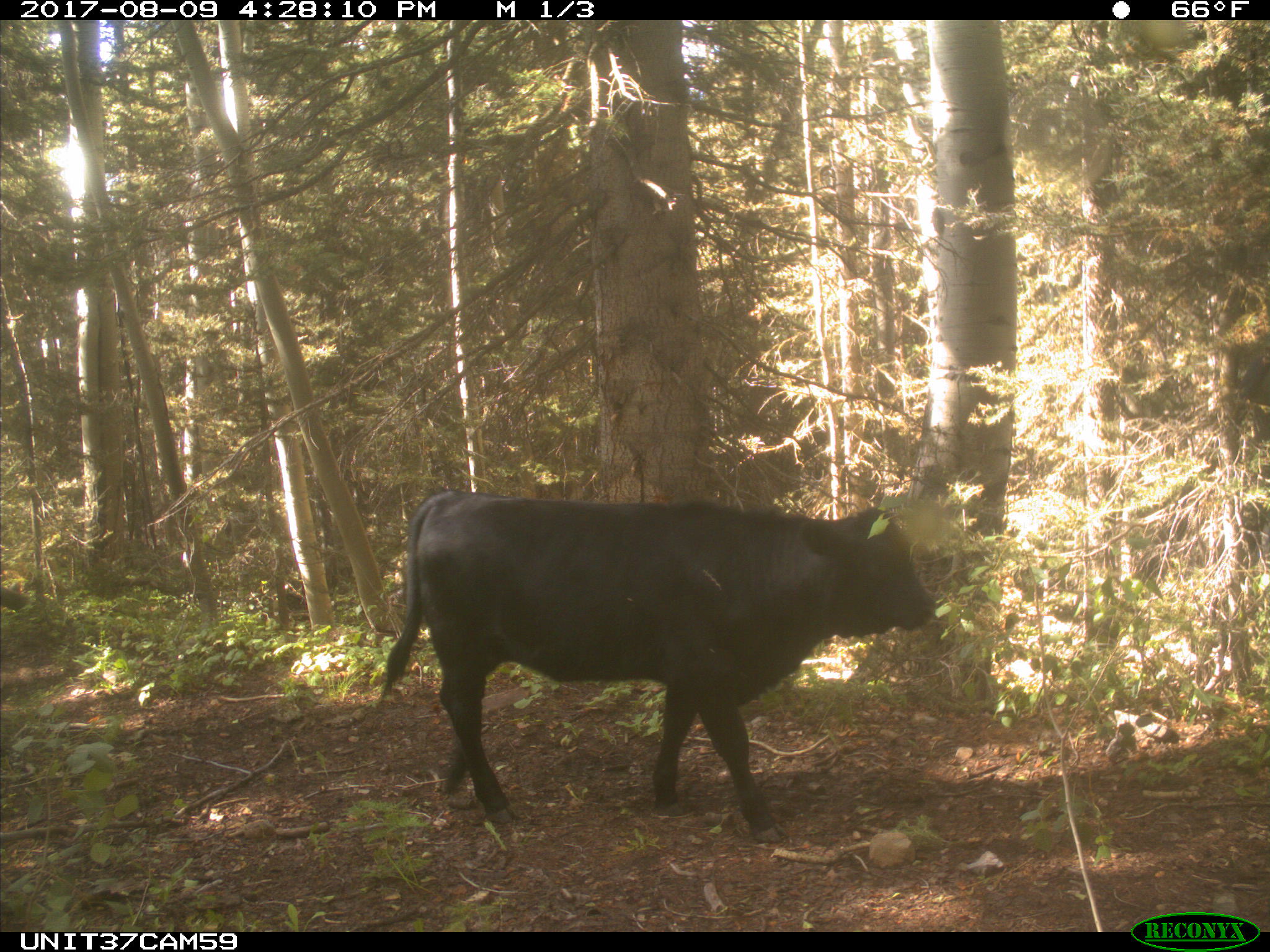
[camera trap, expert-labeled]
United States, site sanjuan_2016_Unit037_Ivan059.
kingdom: Animalia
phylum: Chordata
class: Mammalia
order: Artiodactyla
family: Bovidae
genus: Bos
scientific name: Bos taurus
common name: domestic cow